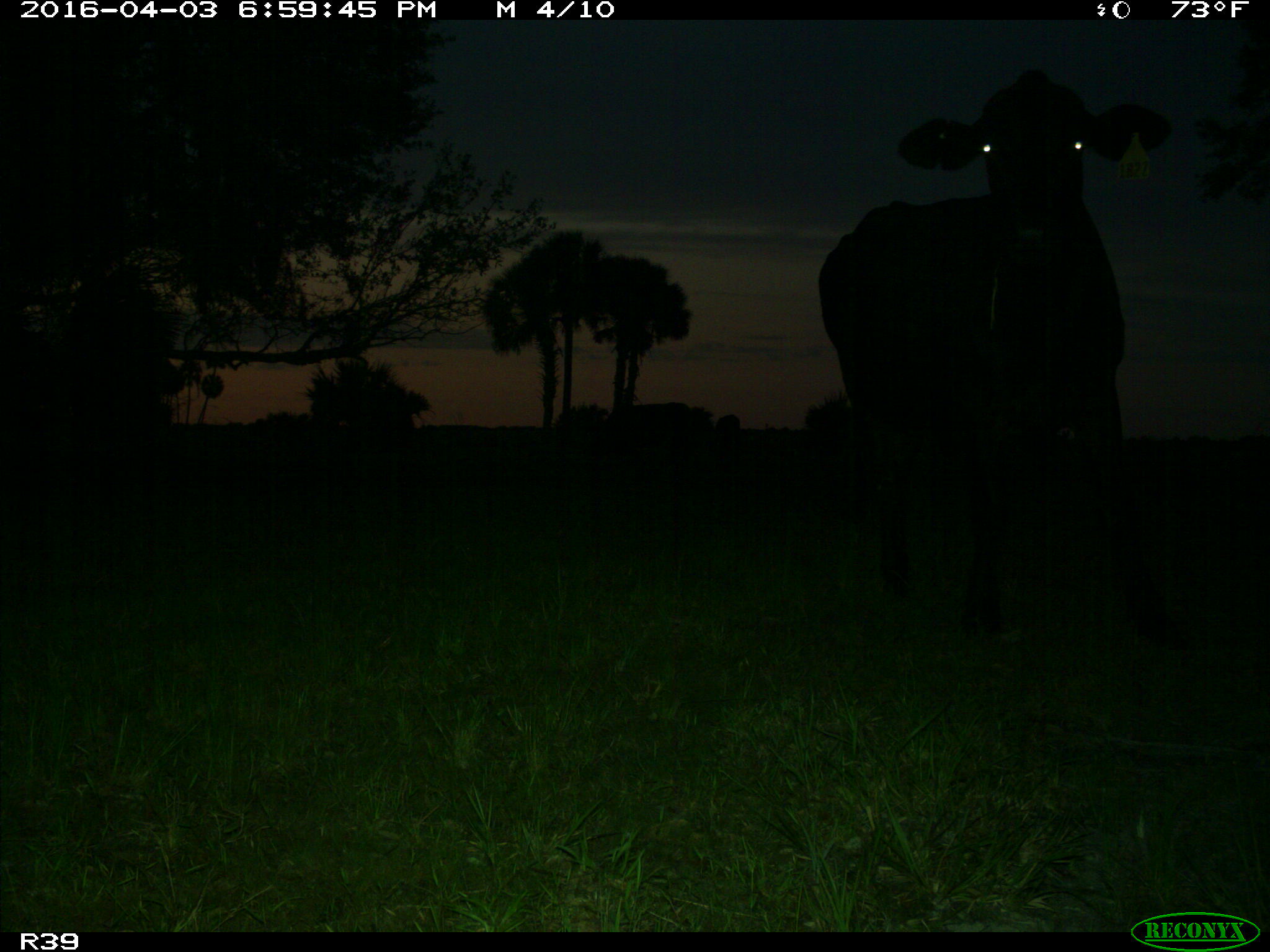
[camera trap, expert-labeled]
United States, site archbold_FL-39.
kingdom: Animalia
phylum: Chordata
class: Mammalia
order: Artiodactyla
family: Bovidae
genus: Bos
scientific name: Bos taurus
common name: domestic cow